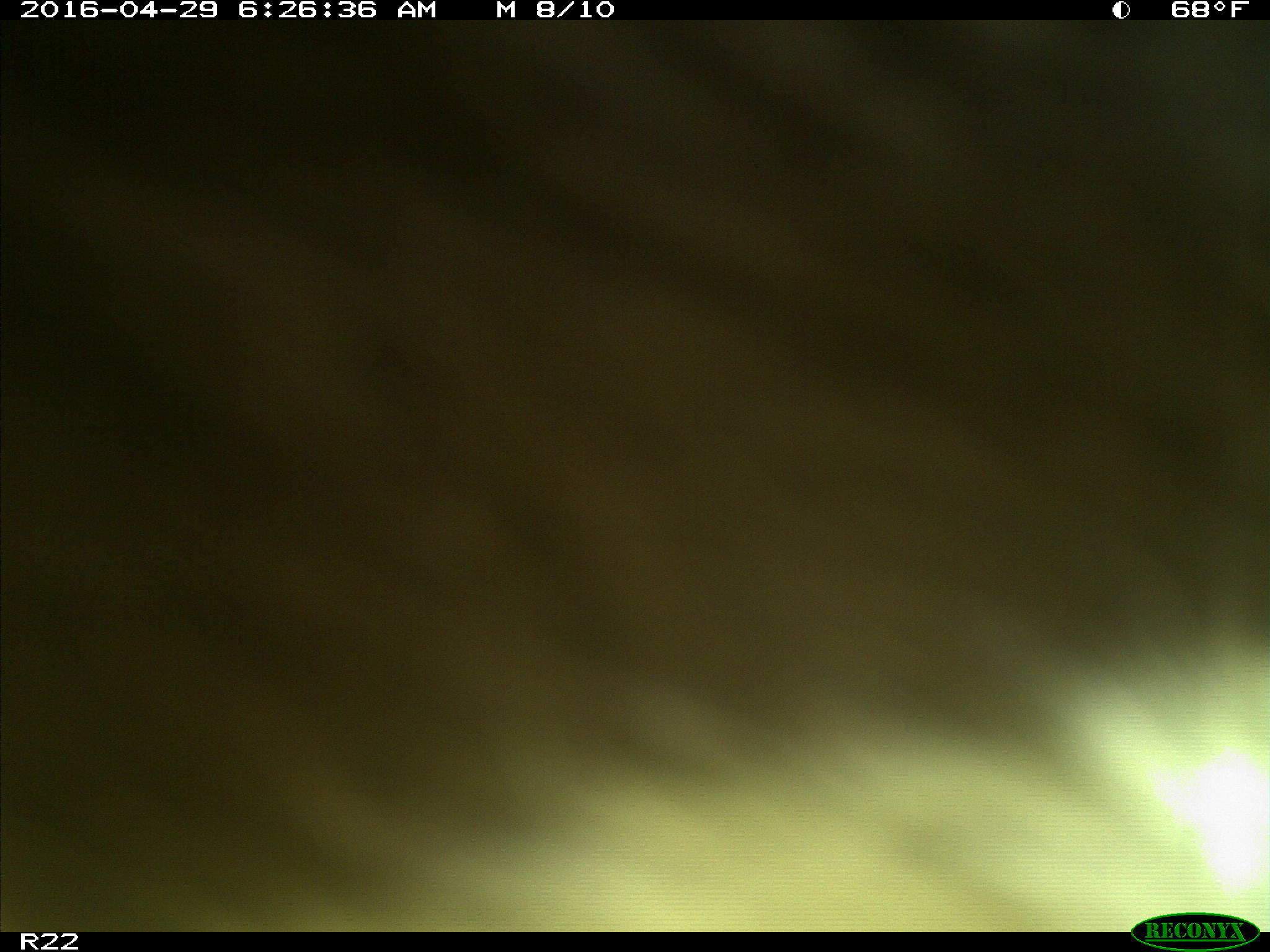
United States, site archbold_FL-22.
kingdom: Animalia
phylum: Chordata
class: Mammalia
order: Artiodactyla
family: Bovidae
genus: Bos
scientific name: Bos taurus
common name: domestic cow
Bos taurus (domestic cow).